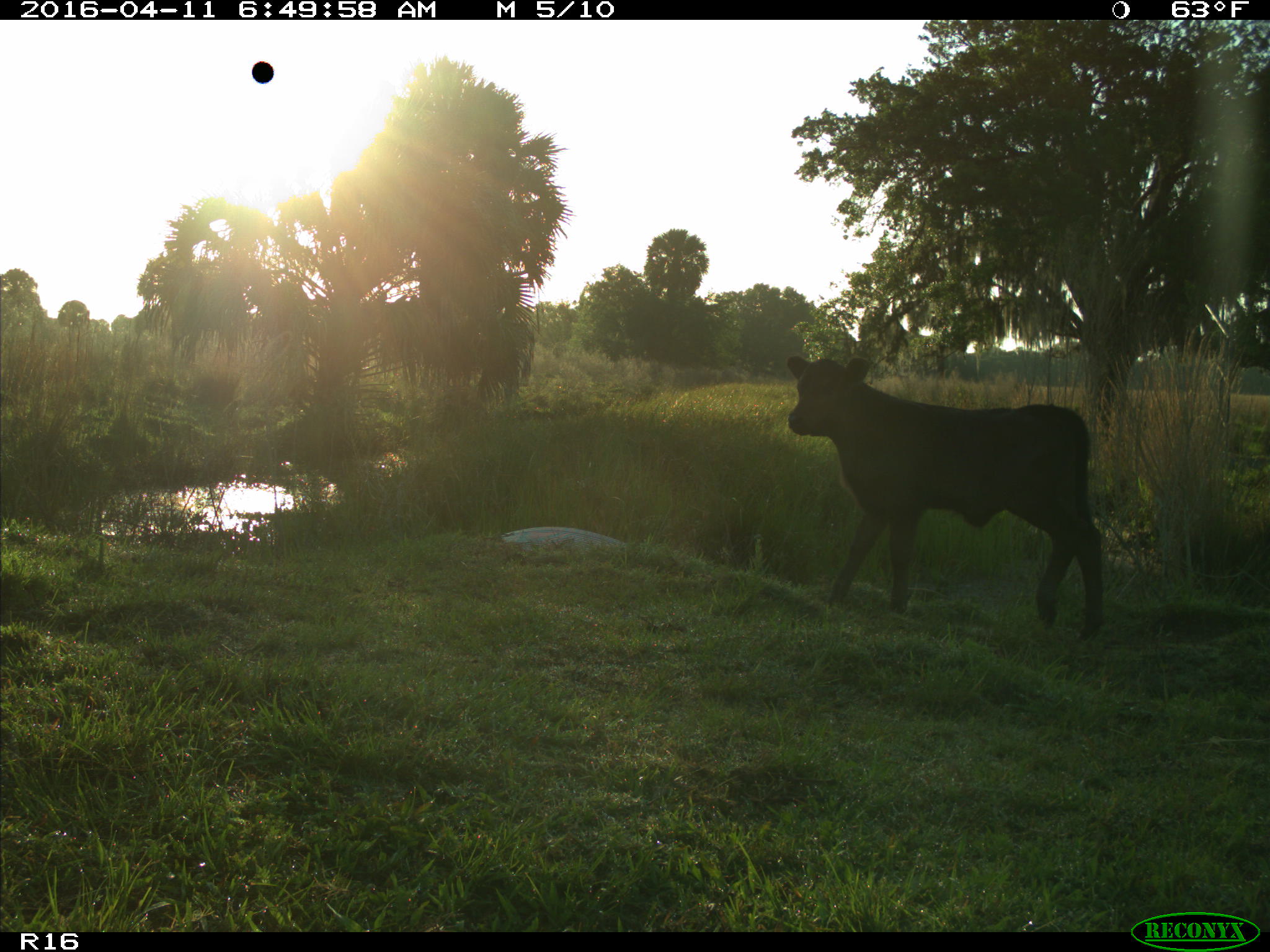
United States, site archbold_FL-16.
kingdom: Animalia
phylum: Chordata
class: Mammalia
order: Artiodactyla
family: Bovidae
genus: Bos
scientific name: Bos taurus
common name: domestic cow